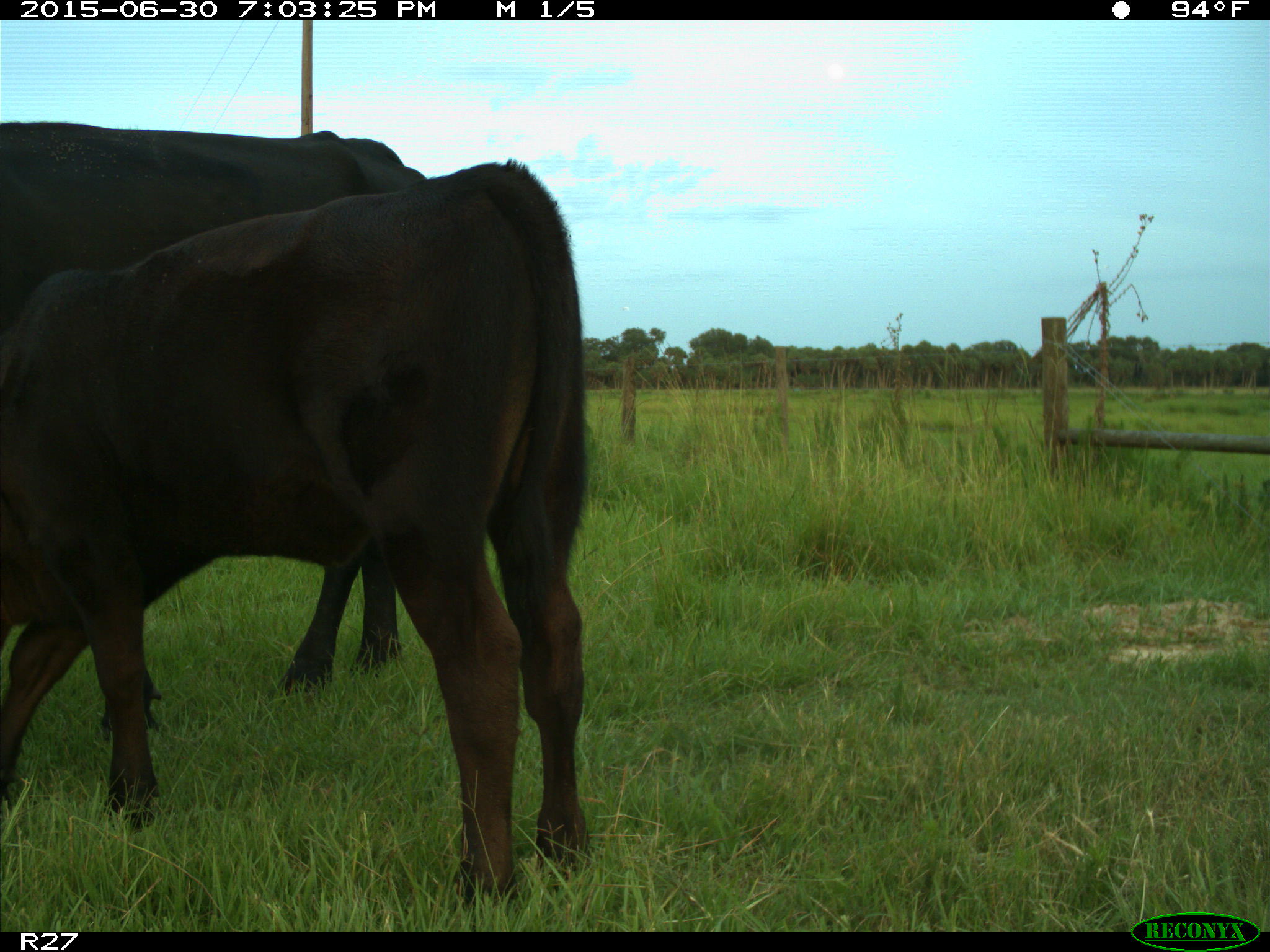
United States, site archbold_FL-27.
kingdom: Animalia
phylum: Chordata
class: Mammalia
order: Artiodactyla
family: Bovidae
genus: Bos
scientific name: Bos taurus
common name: domestic cow